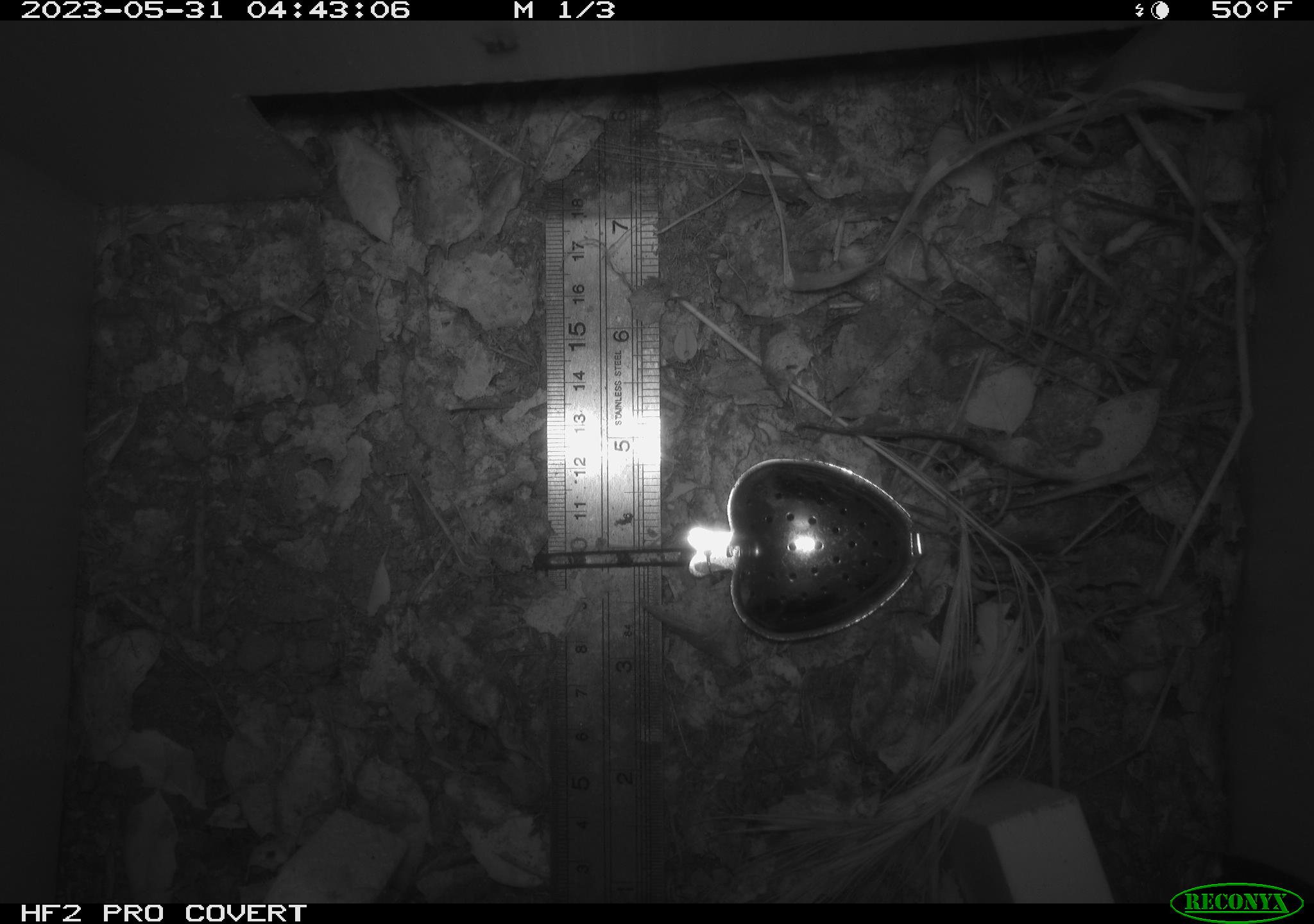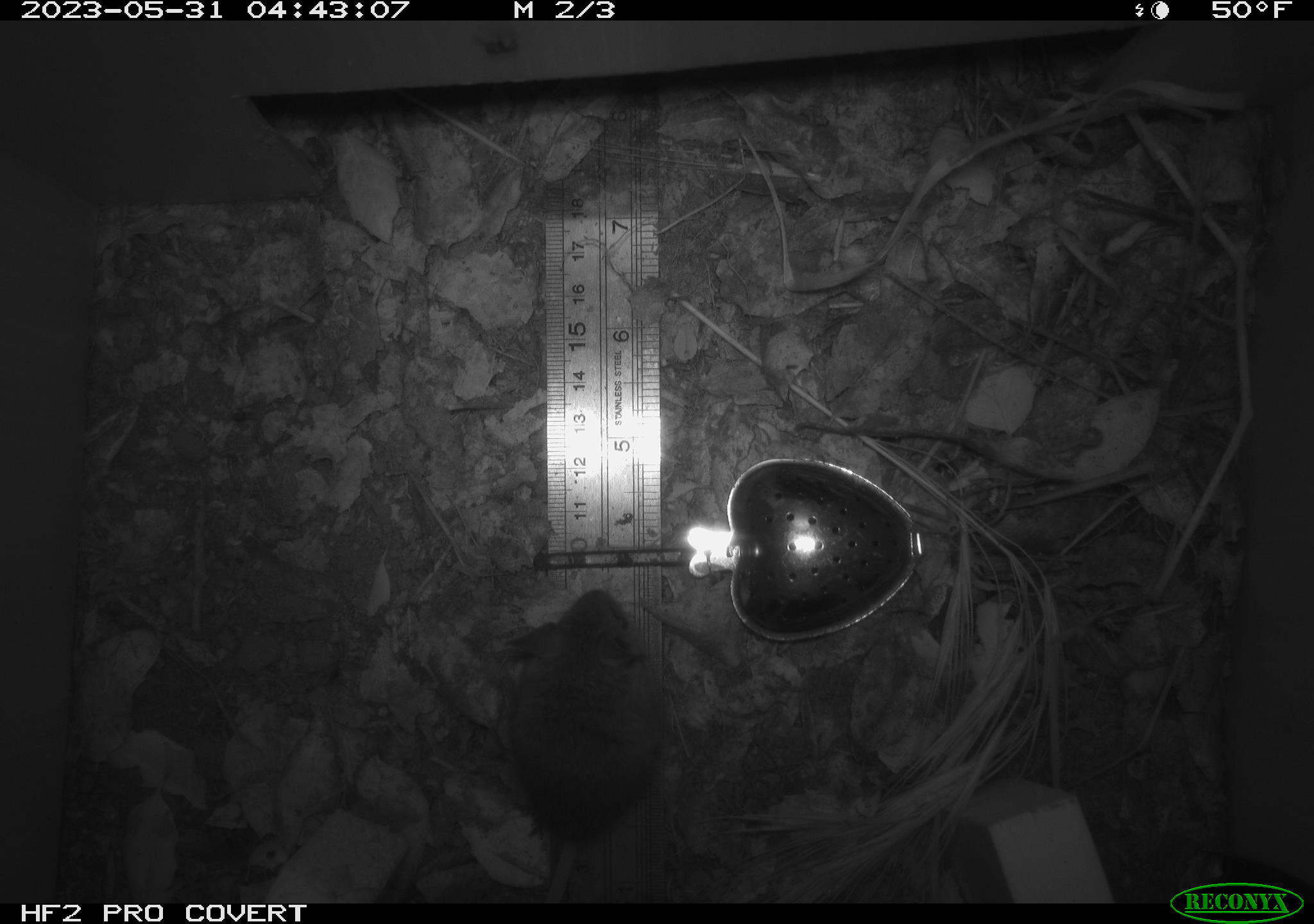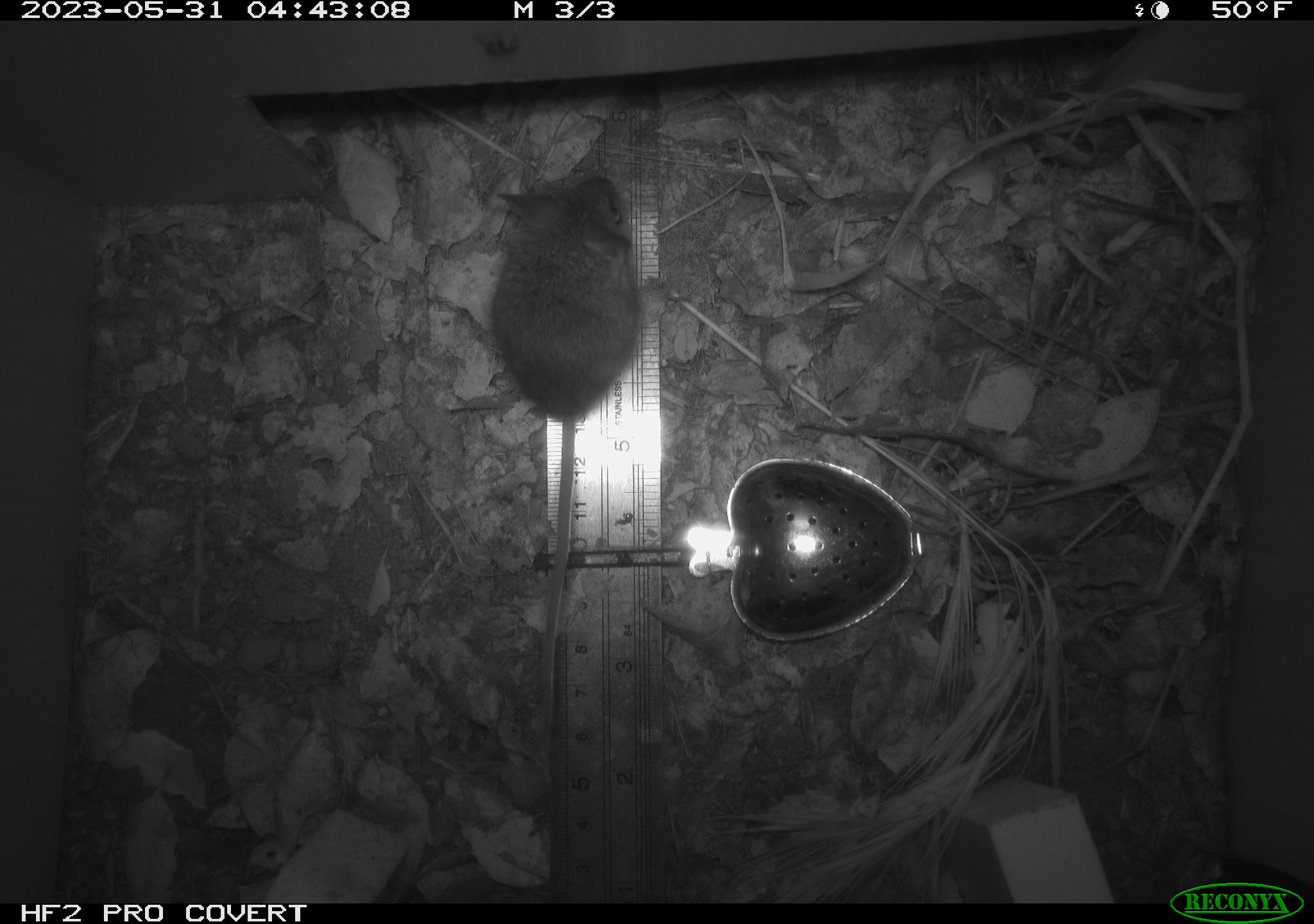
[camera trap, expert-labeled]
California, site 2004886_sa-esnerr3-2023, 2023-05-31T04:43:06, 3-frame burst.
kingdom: Animalia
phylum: Chordata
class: Mammalia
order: Rodentia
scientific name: Rodentia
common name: mouse species